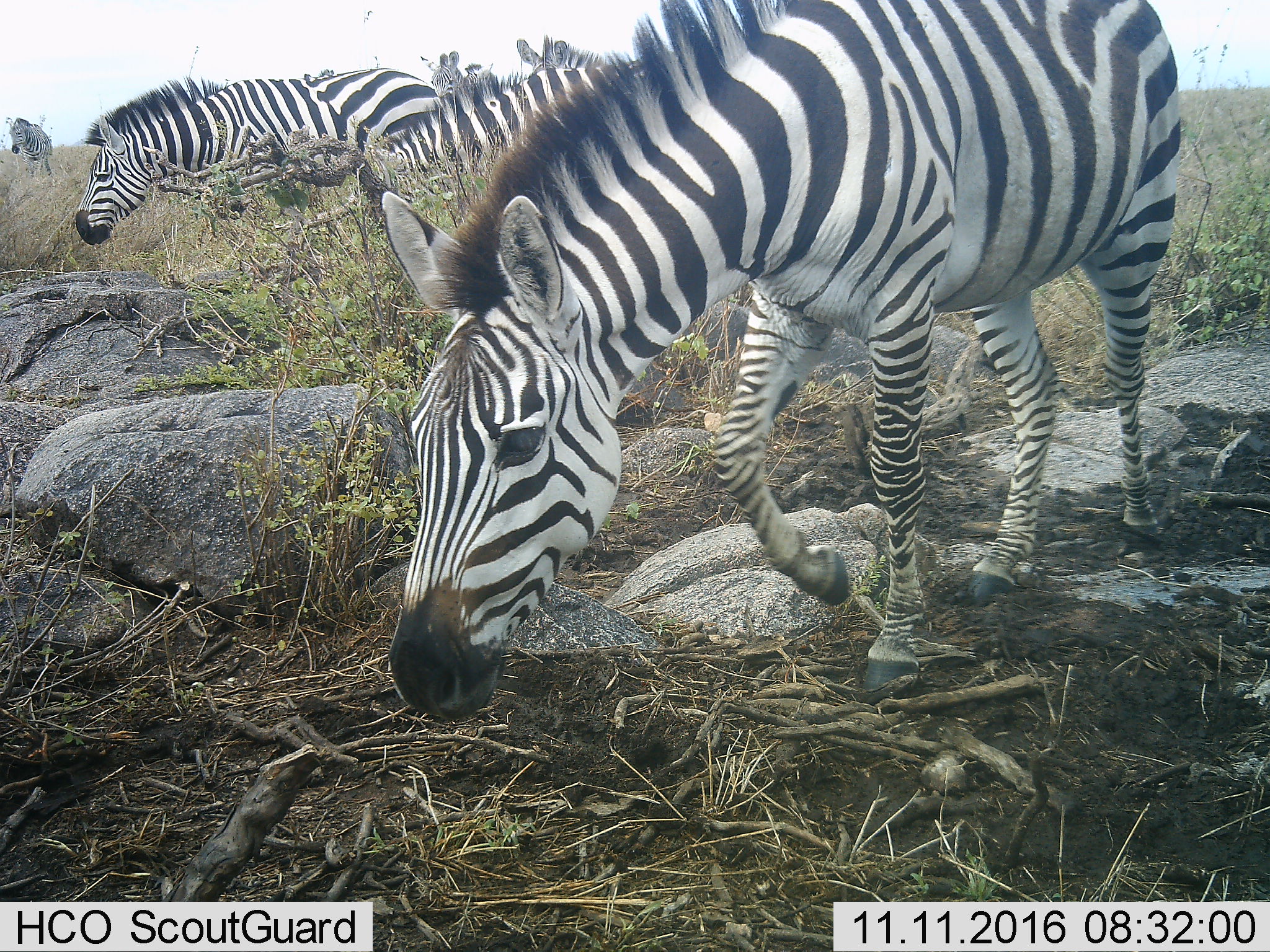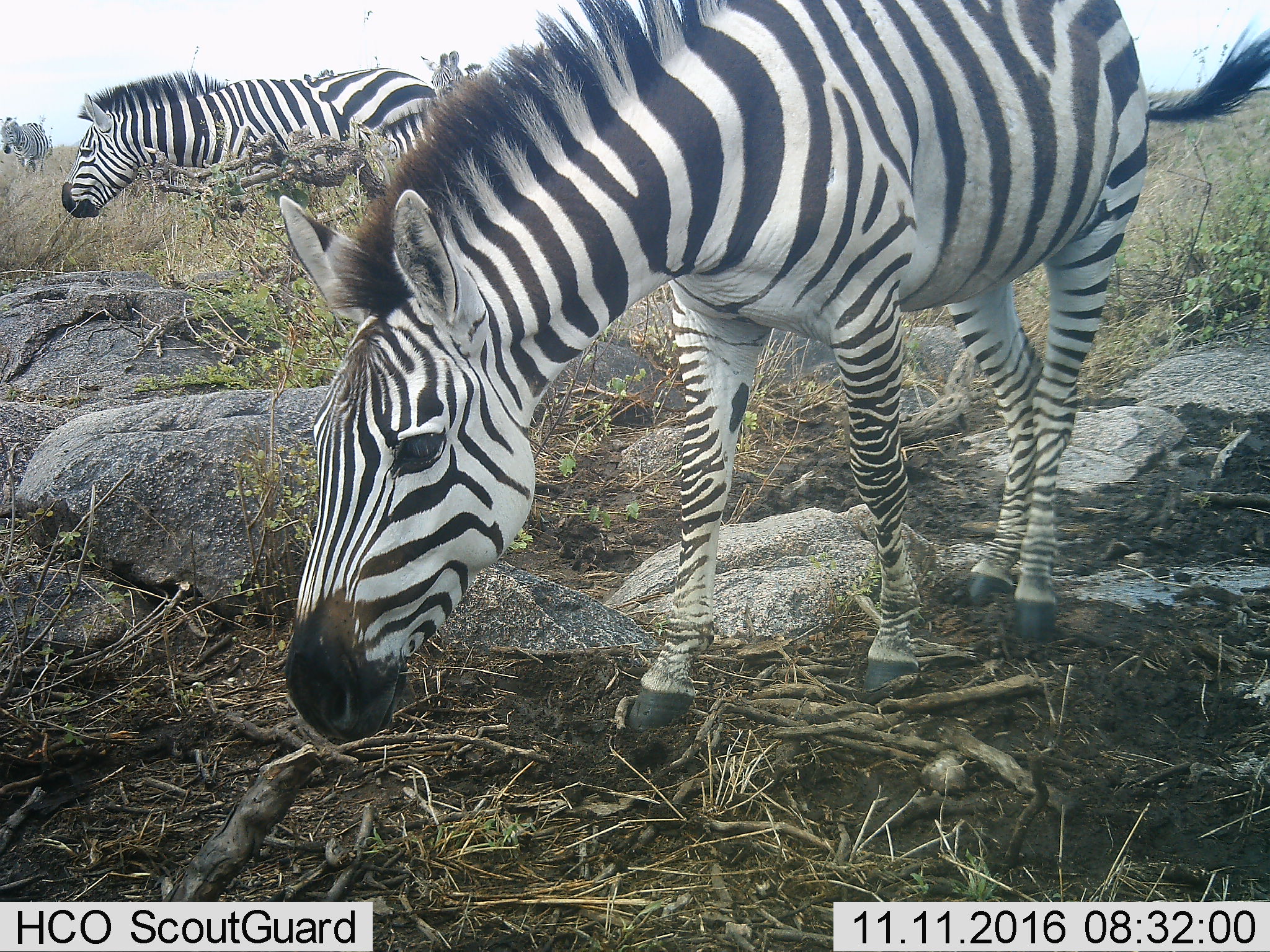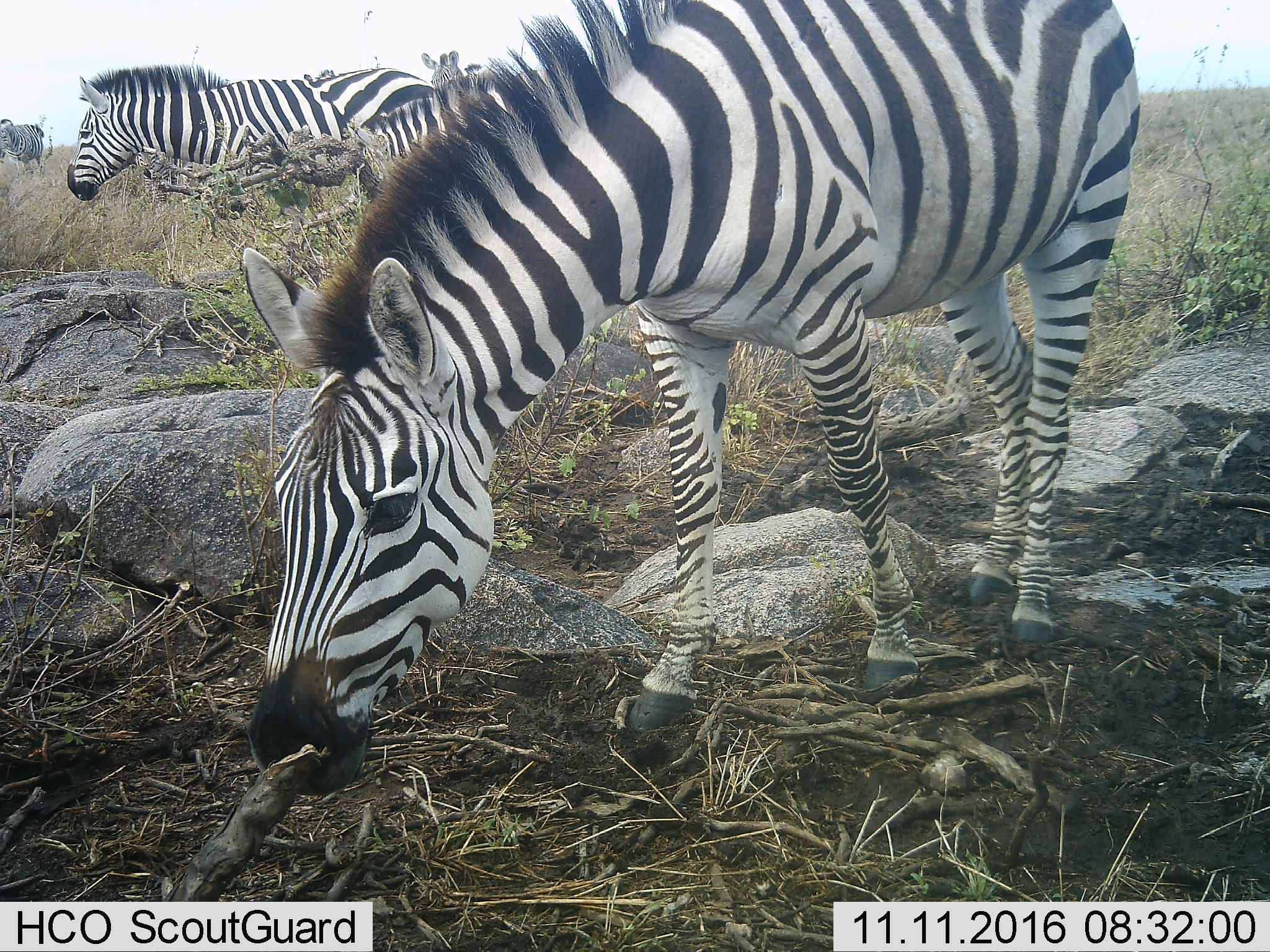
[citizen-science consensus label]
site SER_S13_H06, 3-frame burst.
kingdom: Animalia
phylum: Chordata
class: Mammalia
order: Perissodactyla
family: Equidae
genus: Equus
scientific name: Equus quagga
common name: plains zebra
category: zebraplains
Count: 6.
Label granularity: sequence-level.